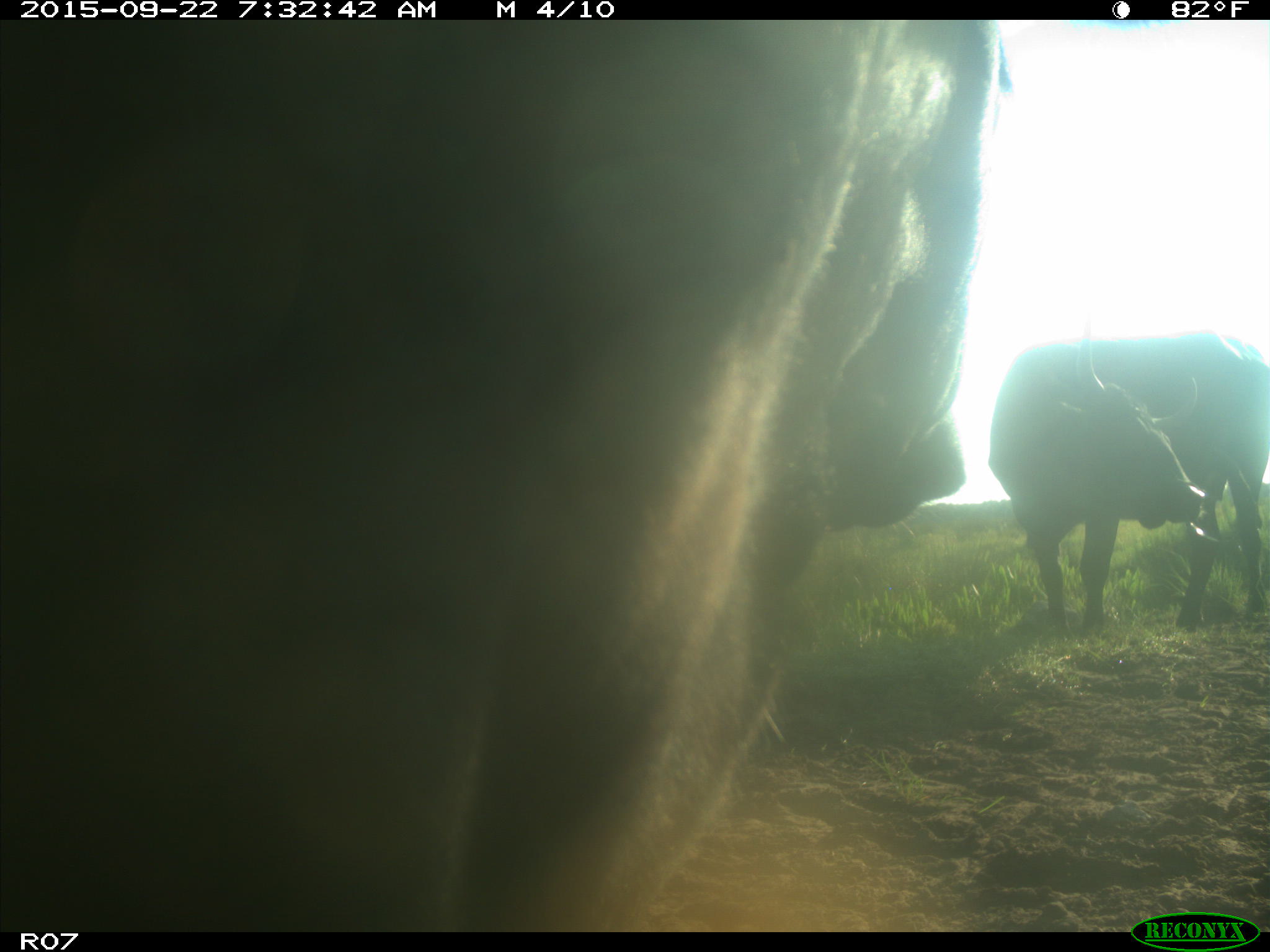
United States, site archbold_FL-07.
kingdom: Animalia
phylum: Chordata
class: Mammalia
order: Artiodactyla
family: Bovidae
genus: Bos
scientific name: Bos taurus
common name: domestic cow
Bos taurus (domestic cow).